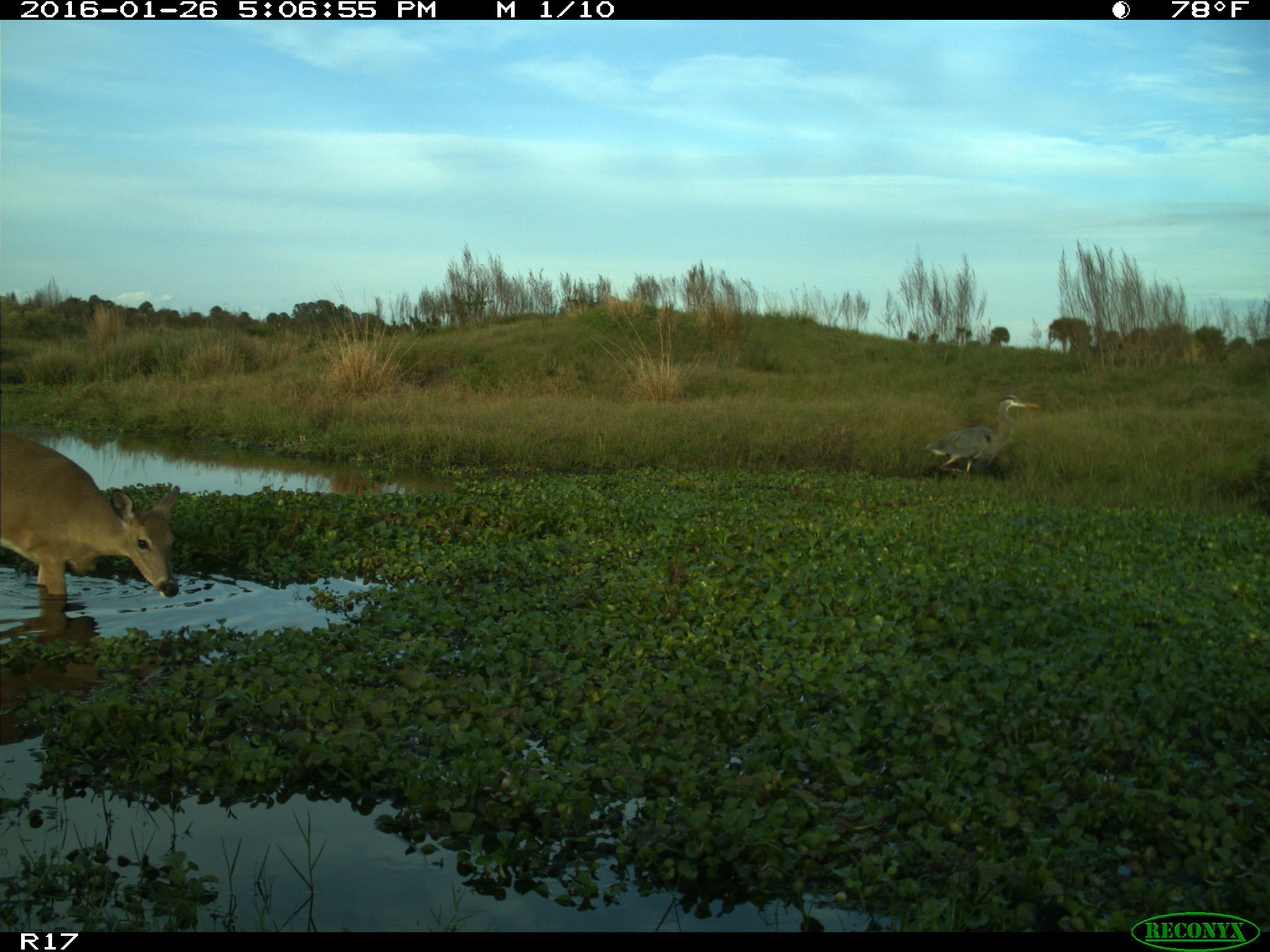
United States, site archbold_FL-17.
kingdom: Animalia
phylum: Chordata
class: Mammalia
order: Artiodactyla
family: Cervidae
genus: Odocoileus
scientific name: Odocoileus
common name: deer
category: unidentified deer